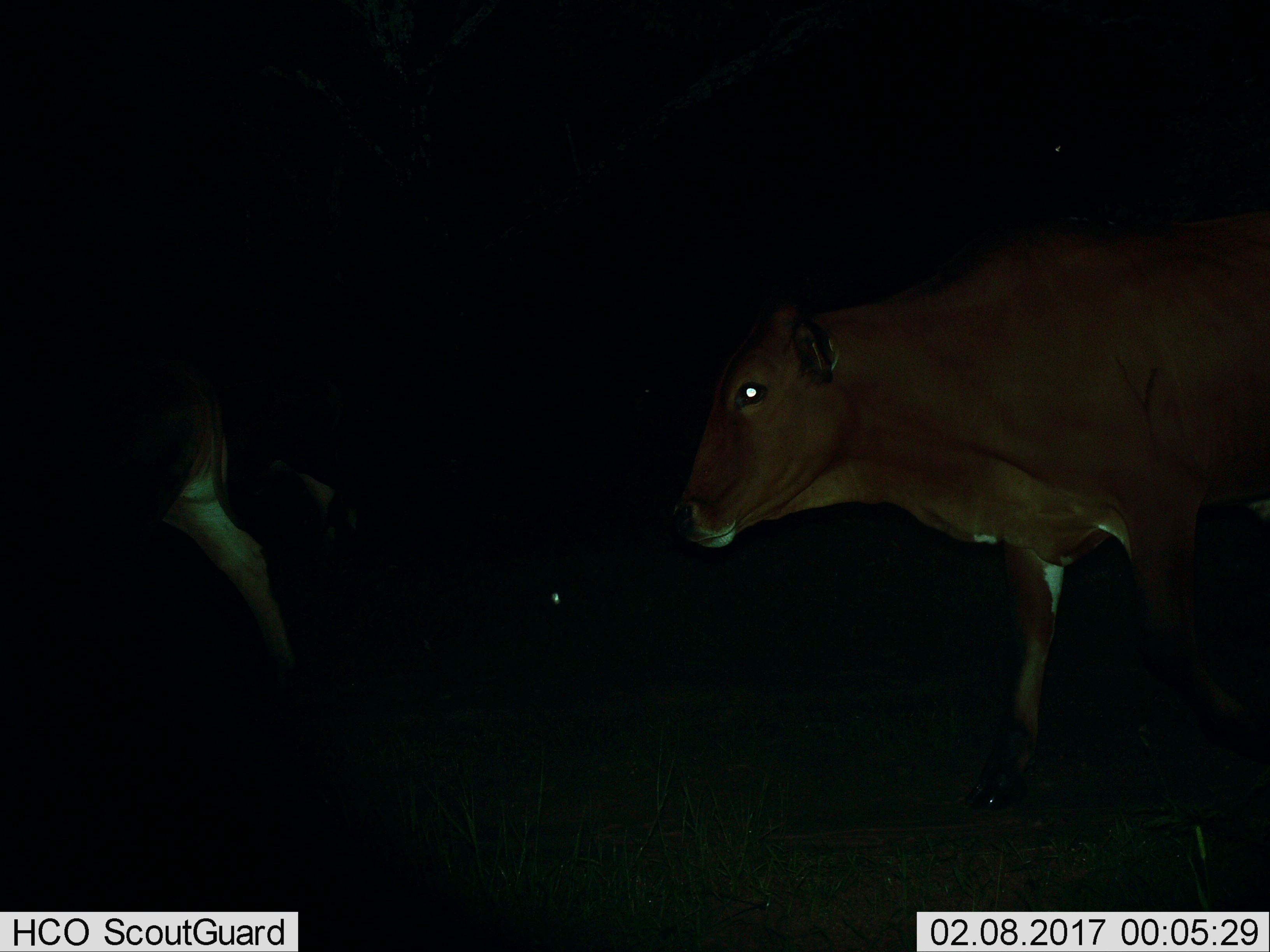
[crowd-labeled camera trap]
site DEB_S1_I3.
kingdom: Animalia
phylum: Chordata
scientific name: Vertebrata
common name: domestic animal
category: domesticanimal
Domesticanimal (domestic animal) (Vertebrata), count 2. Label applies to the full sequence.